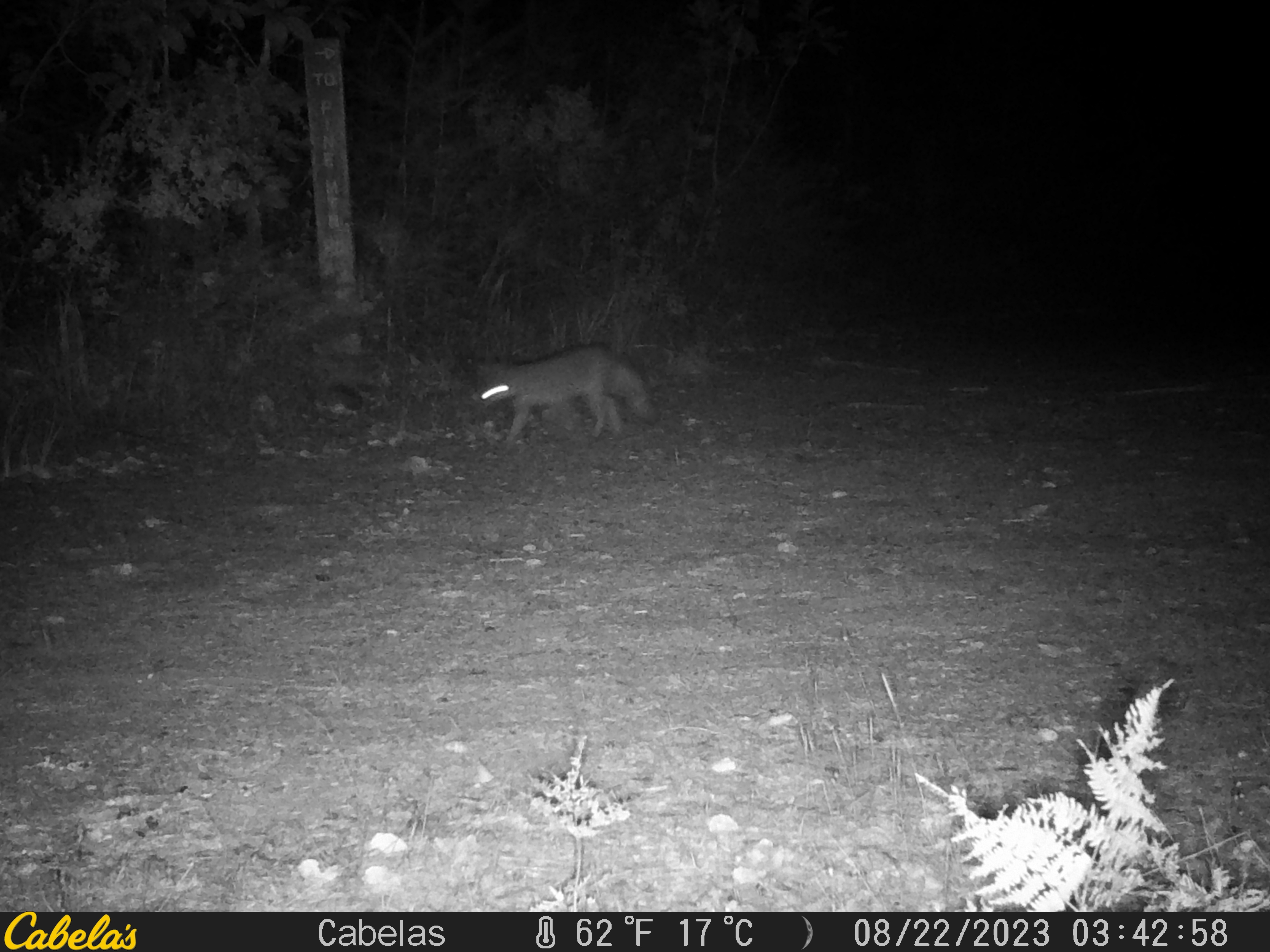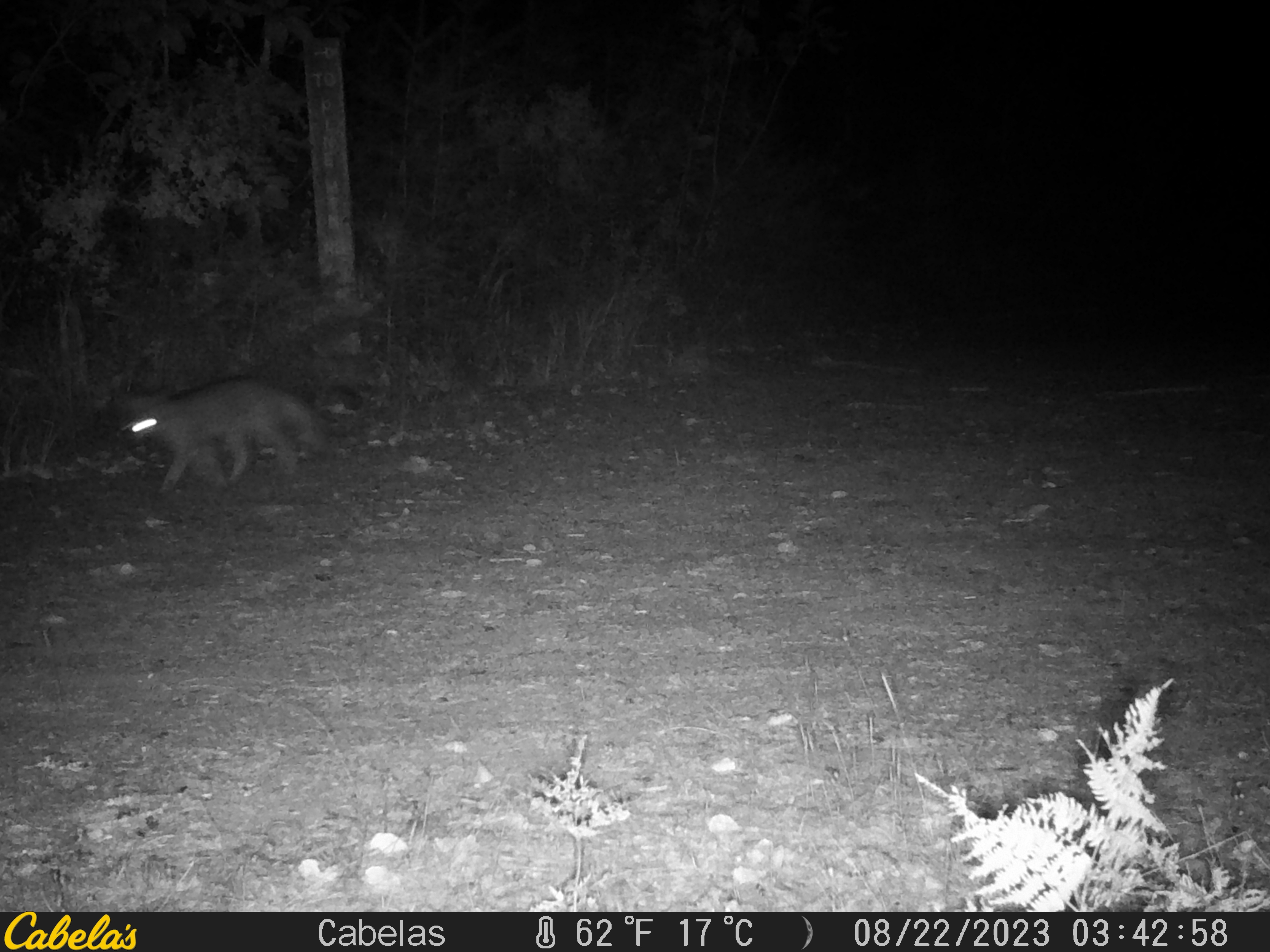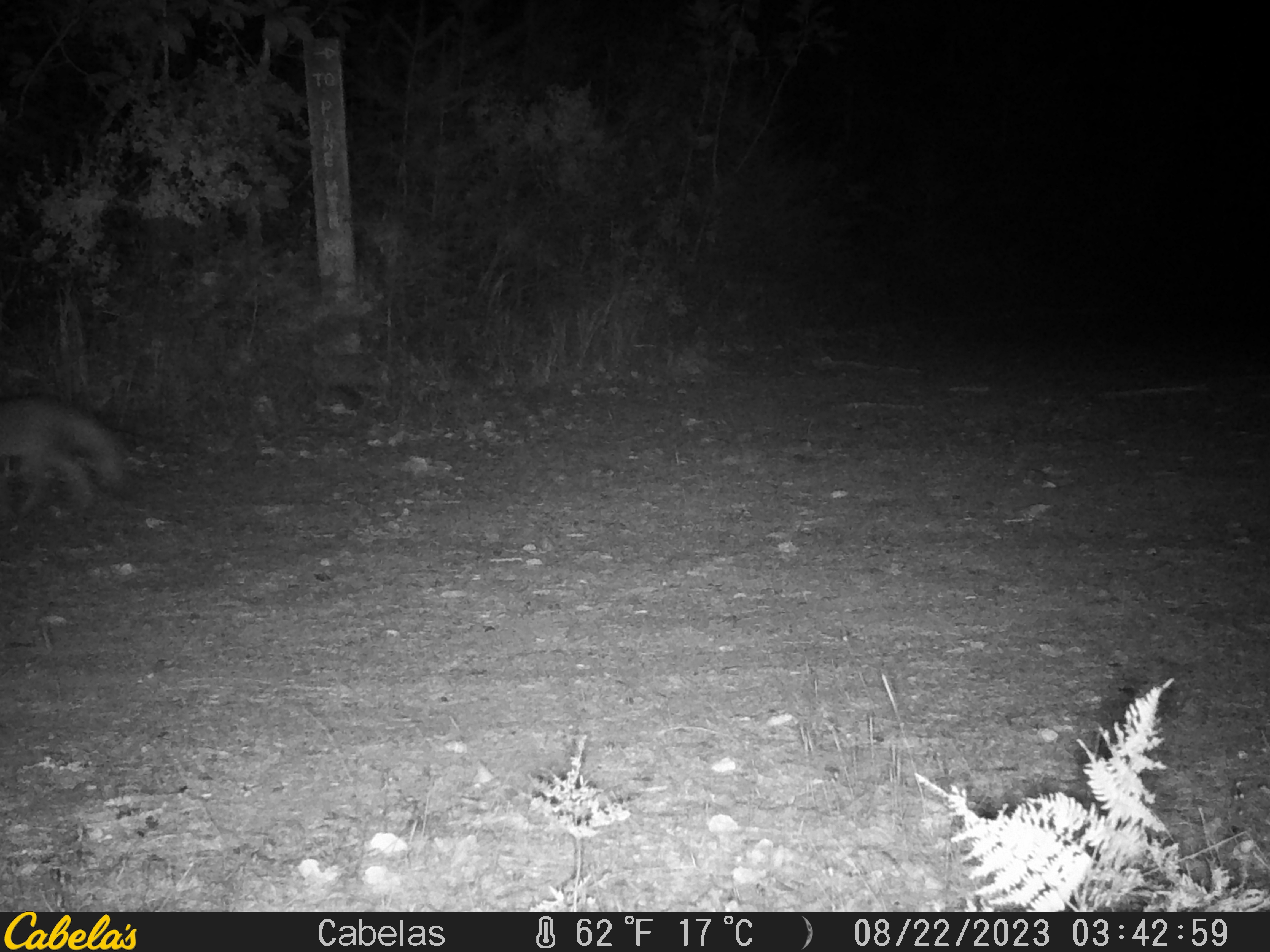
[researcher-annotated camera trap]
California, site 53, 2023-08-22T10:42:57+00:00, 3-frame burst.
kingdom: Animalia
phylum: Chordata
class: Mammalia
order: Carnivora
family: Canidae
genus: Urocyon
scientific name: Urocyon cinereoargenteus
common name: gray fox